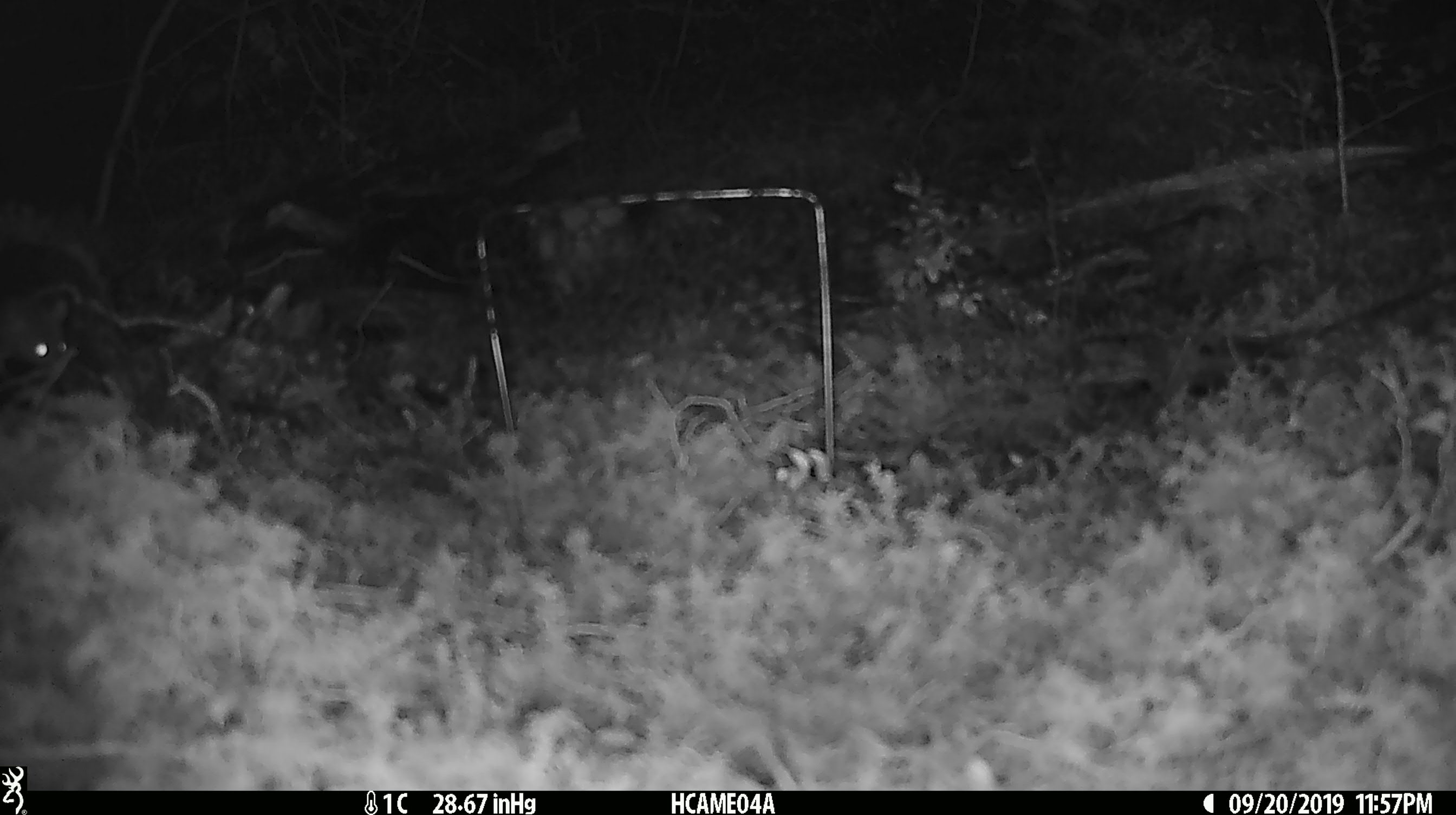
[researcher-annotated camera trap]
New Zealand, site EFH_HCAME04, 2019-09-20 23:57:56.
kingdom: Animalia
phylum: Chordata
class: Mammalia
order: Rodentia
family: Muridae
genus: Mus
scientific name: Mus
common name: mouse